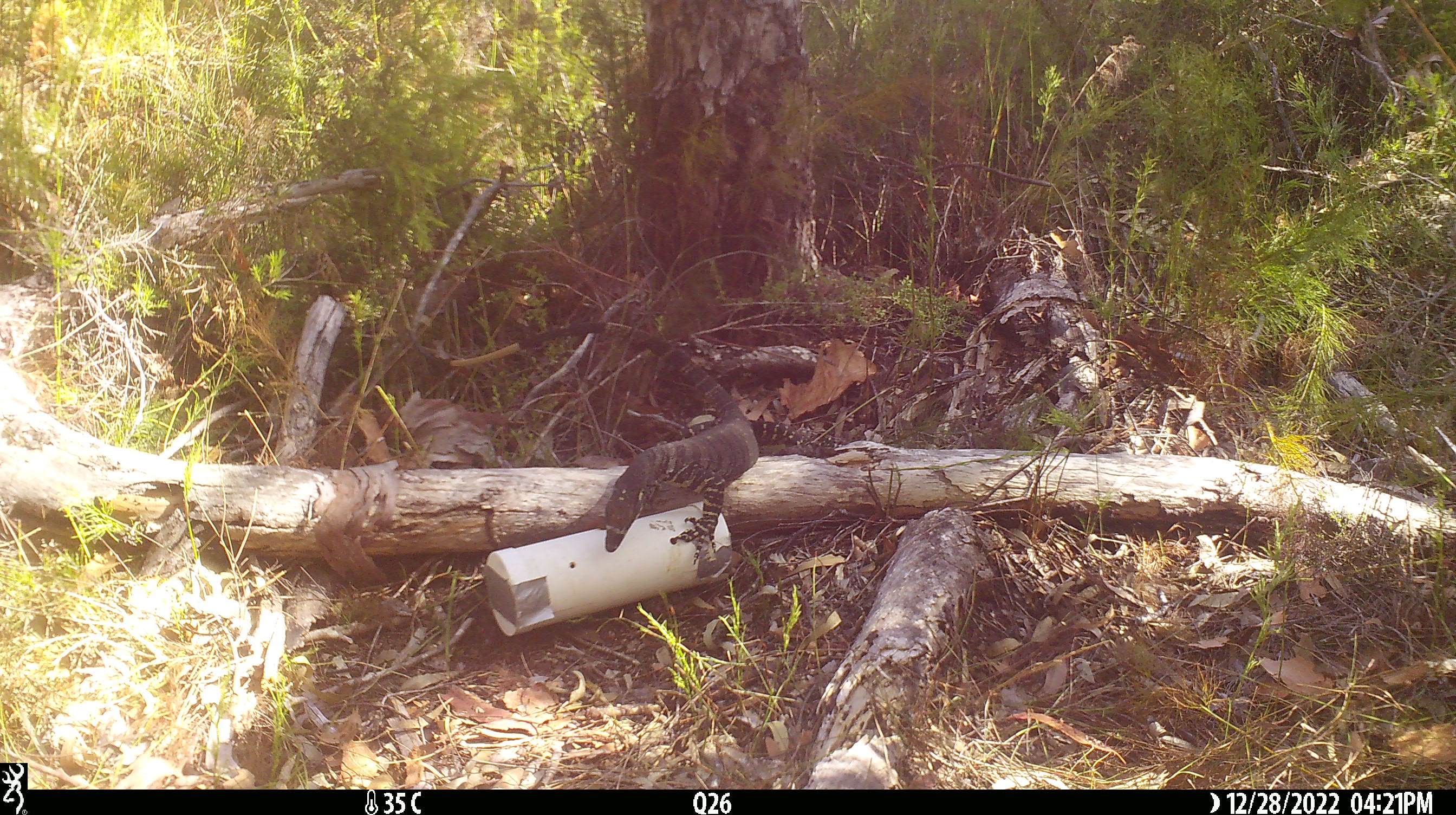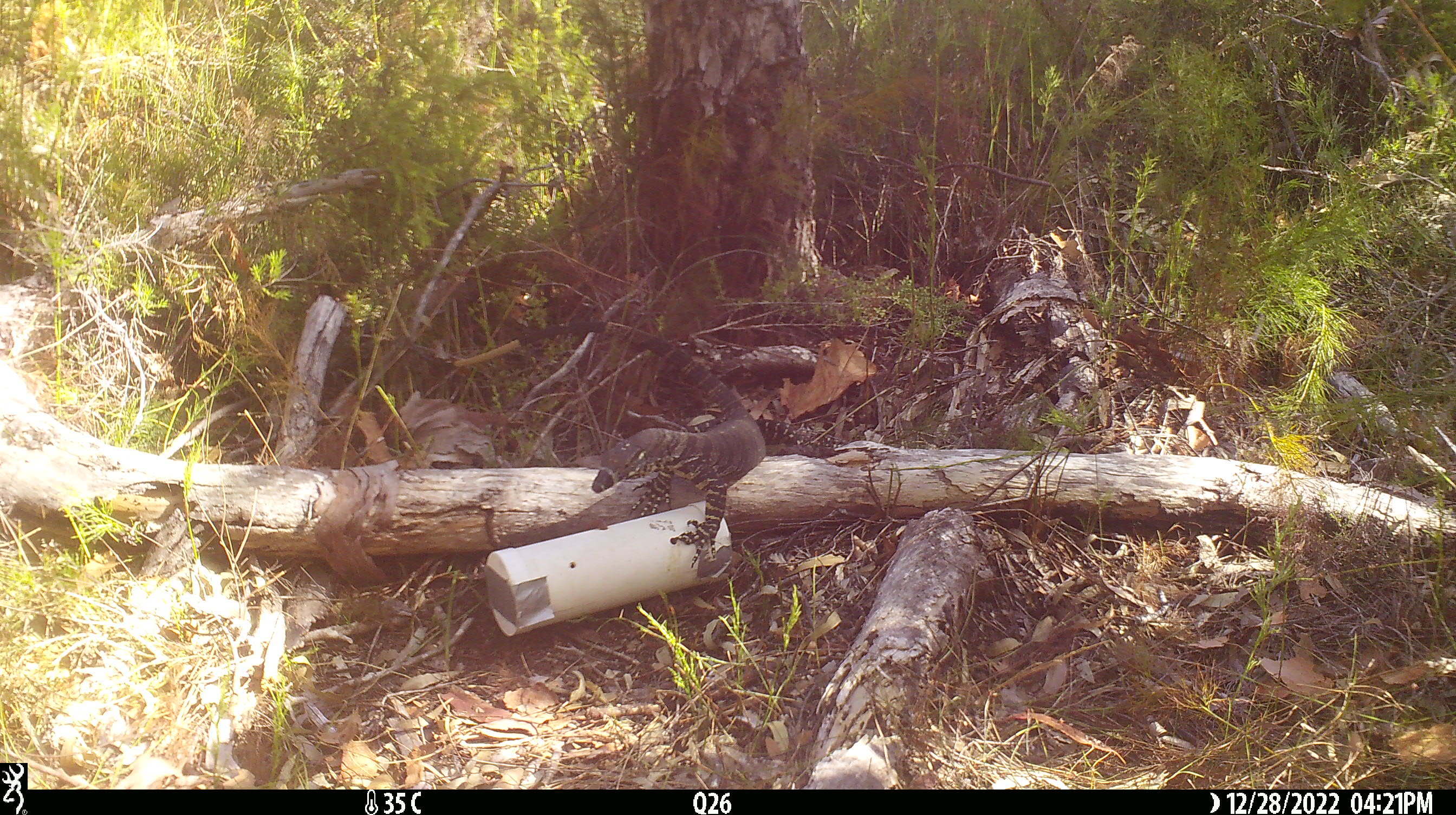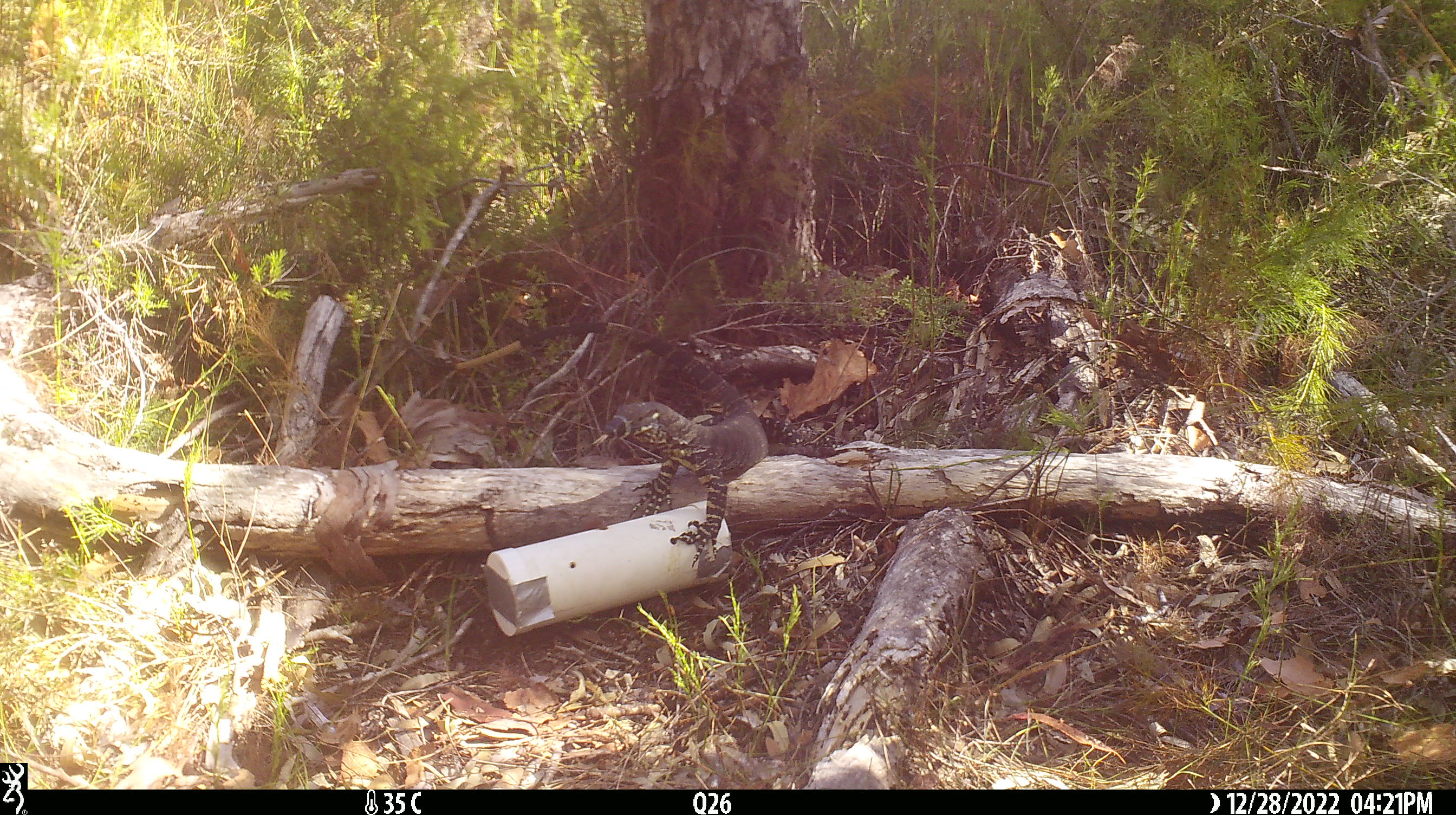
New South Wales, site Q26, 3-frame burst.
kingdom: Animalia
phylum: Chordata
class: Reptilia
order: Squamata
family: Varanidae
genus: Varanus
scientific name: Varanus varius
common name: lace monitor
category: goanna